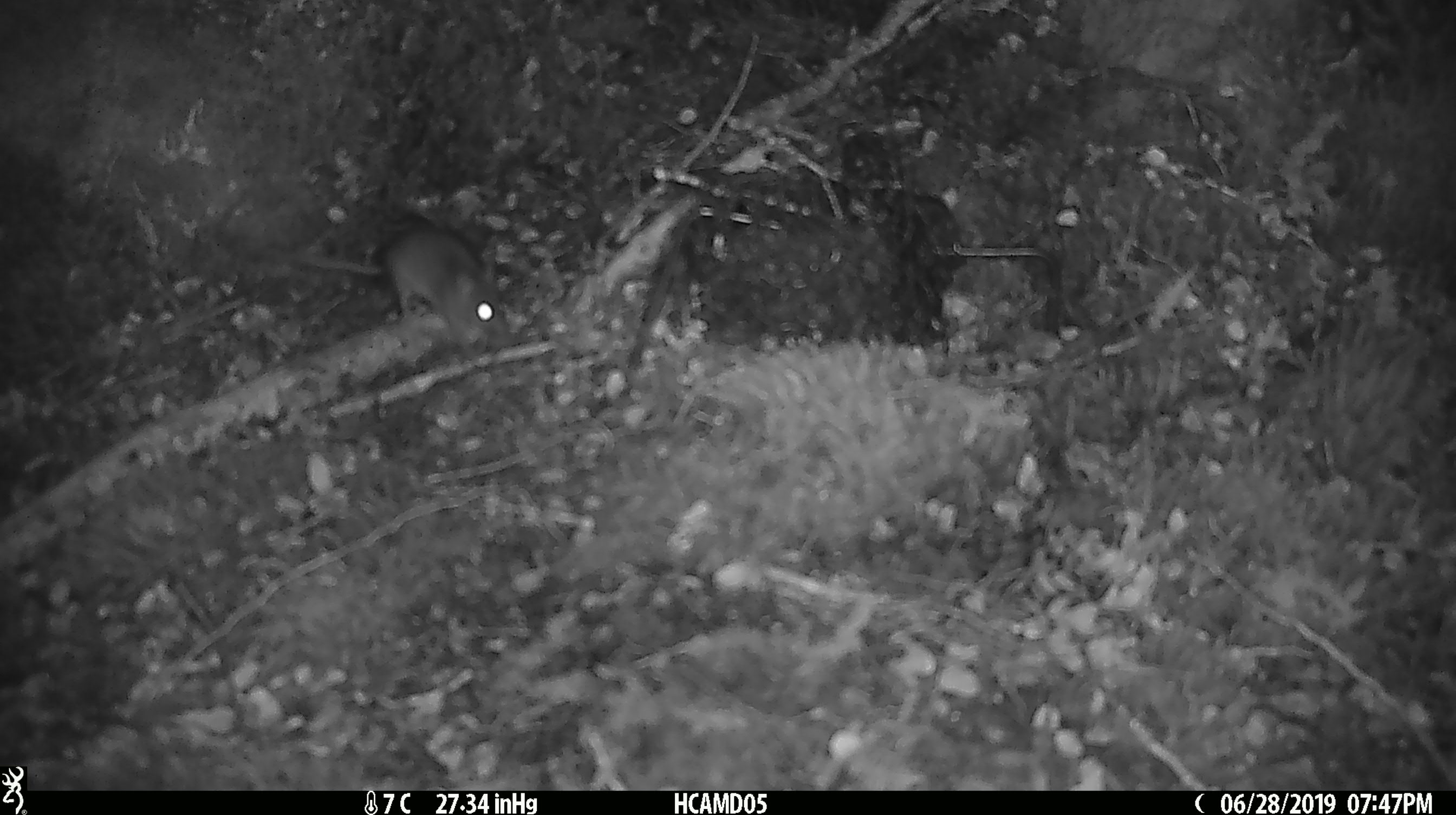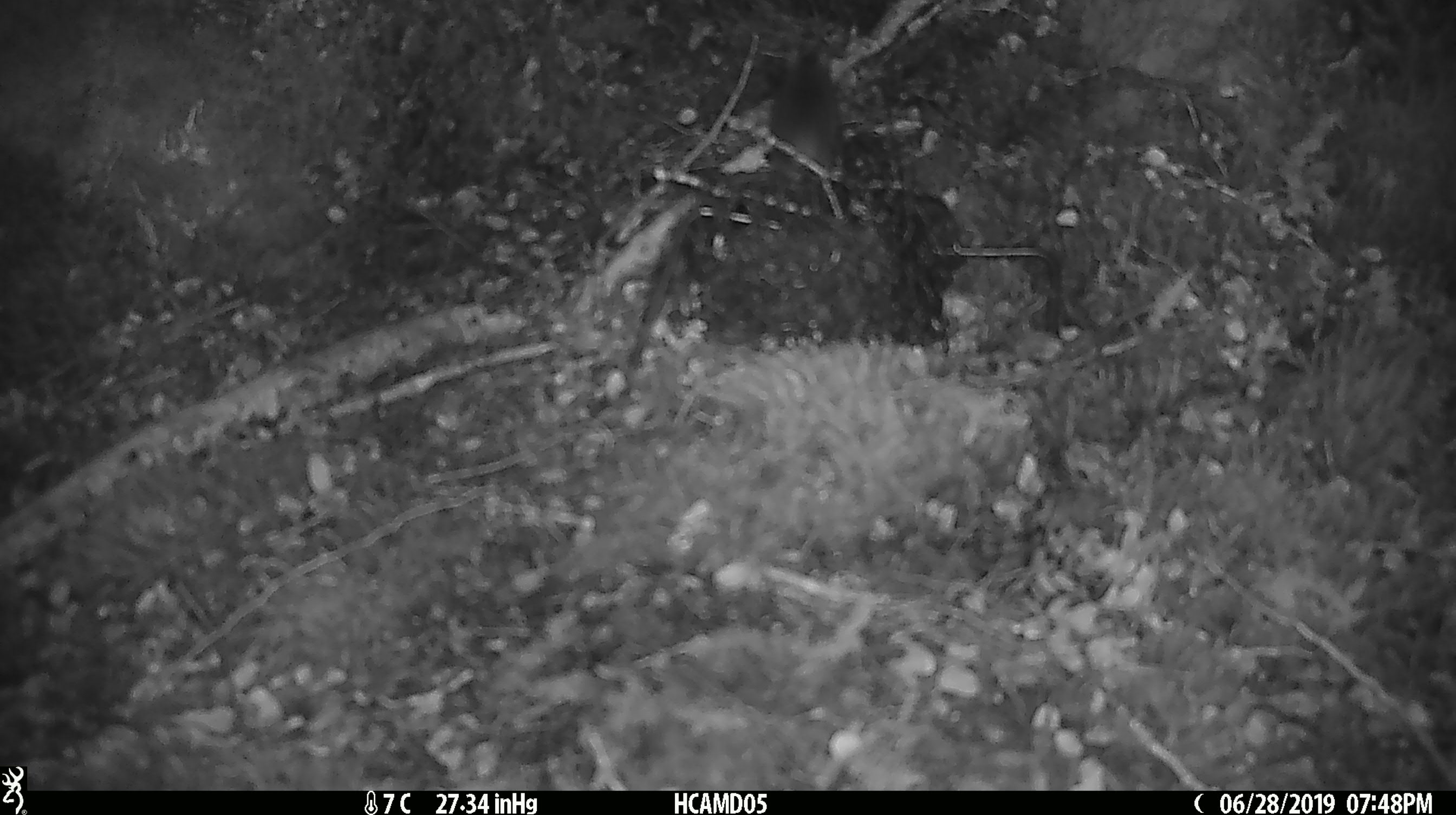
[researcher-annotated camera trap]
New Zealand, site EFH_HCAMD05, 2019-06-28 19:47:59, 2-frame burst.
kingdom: Animalia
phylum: Chordata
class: Mammalia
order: Rodentia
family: Muridae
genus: Mus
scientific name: Mus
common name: mouse